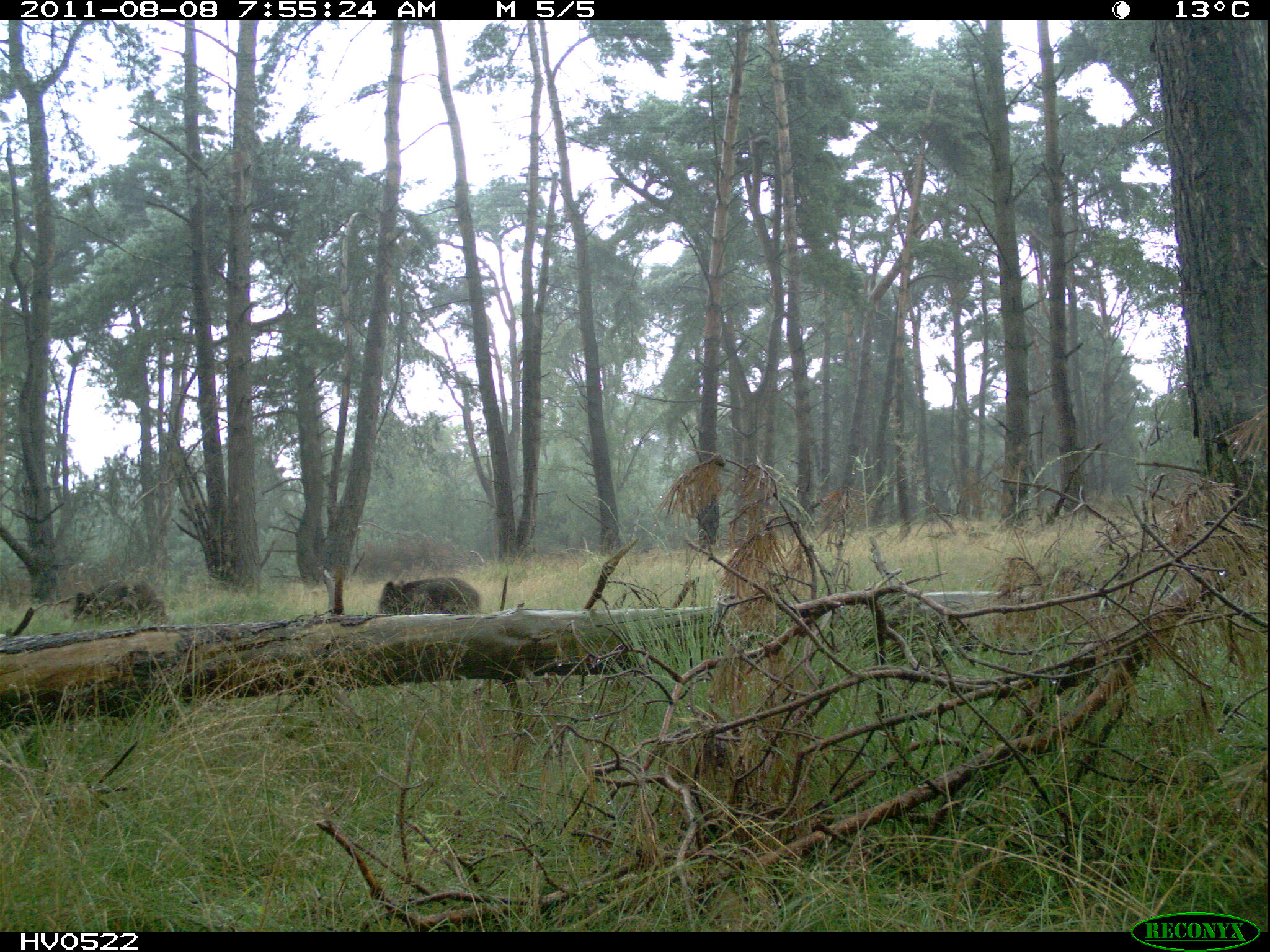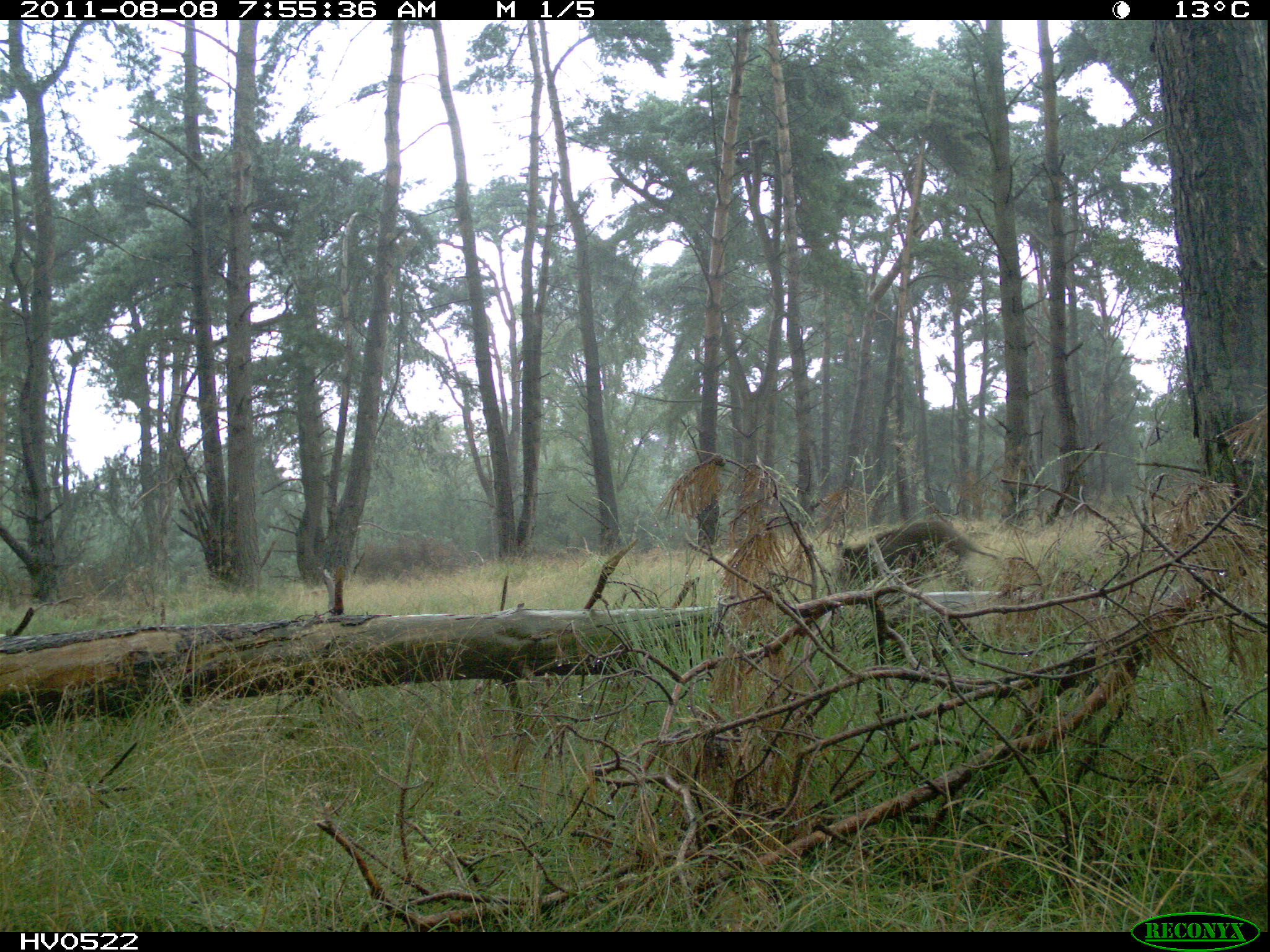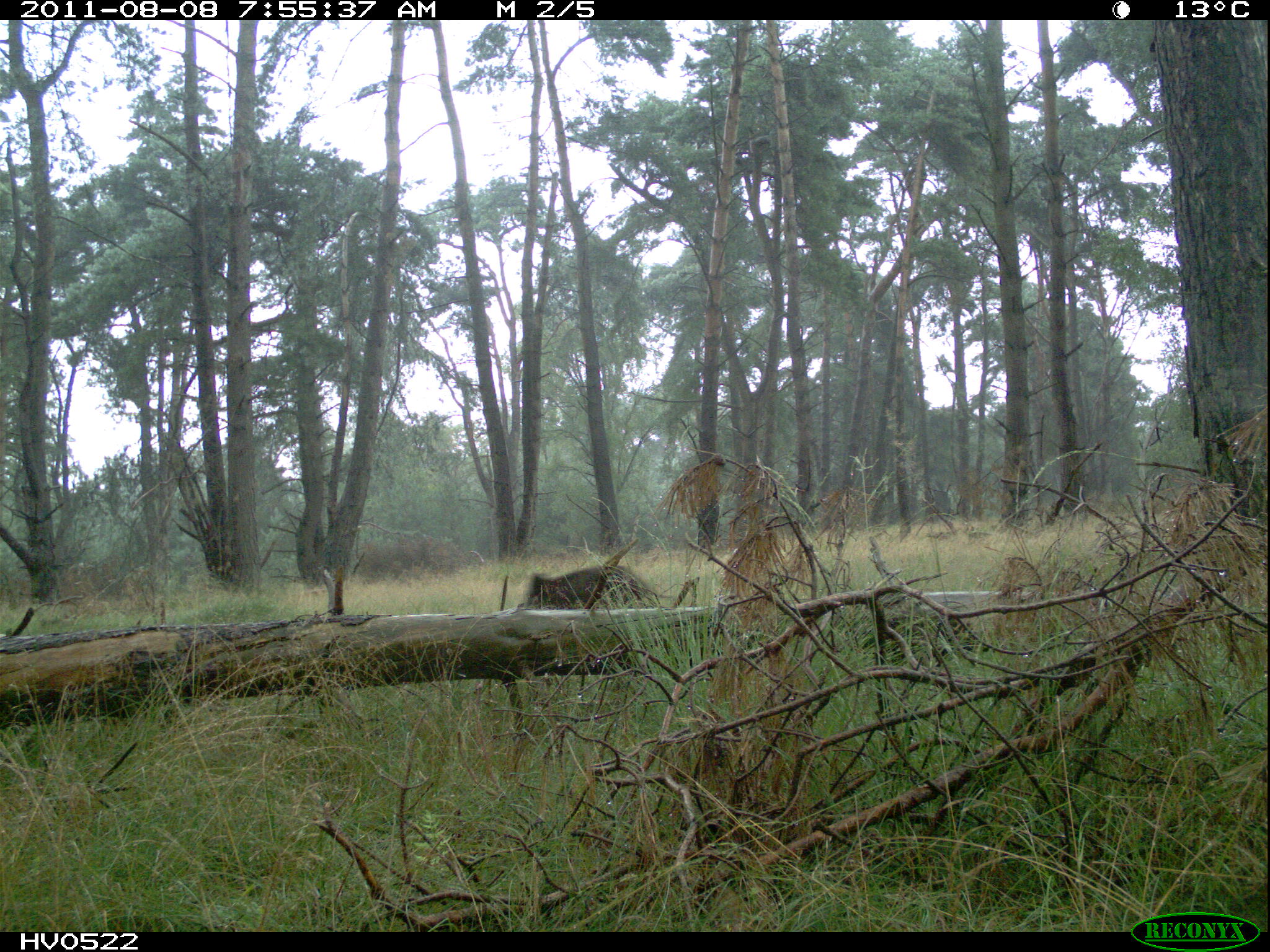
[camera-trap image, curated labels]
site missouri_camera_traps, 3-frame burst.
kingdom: Animalia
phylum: Chordata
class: Mammalia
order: Artiodactyla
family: Suidae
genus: Sus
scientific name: Sus scrofa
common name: wild boar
Wild boar (Sus scrofa). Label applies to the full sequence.